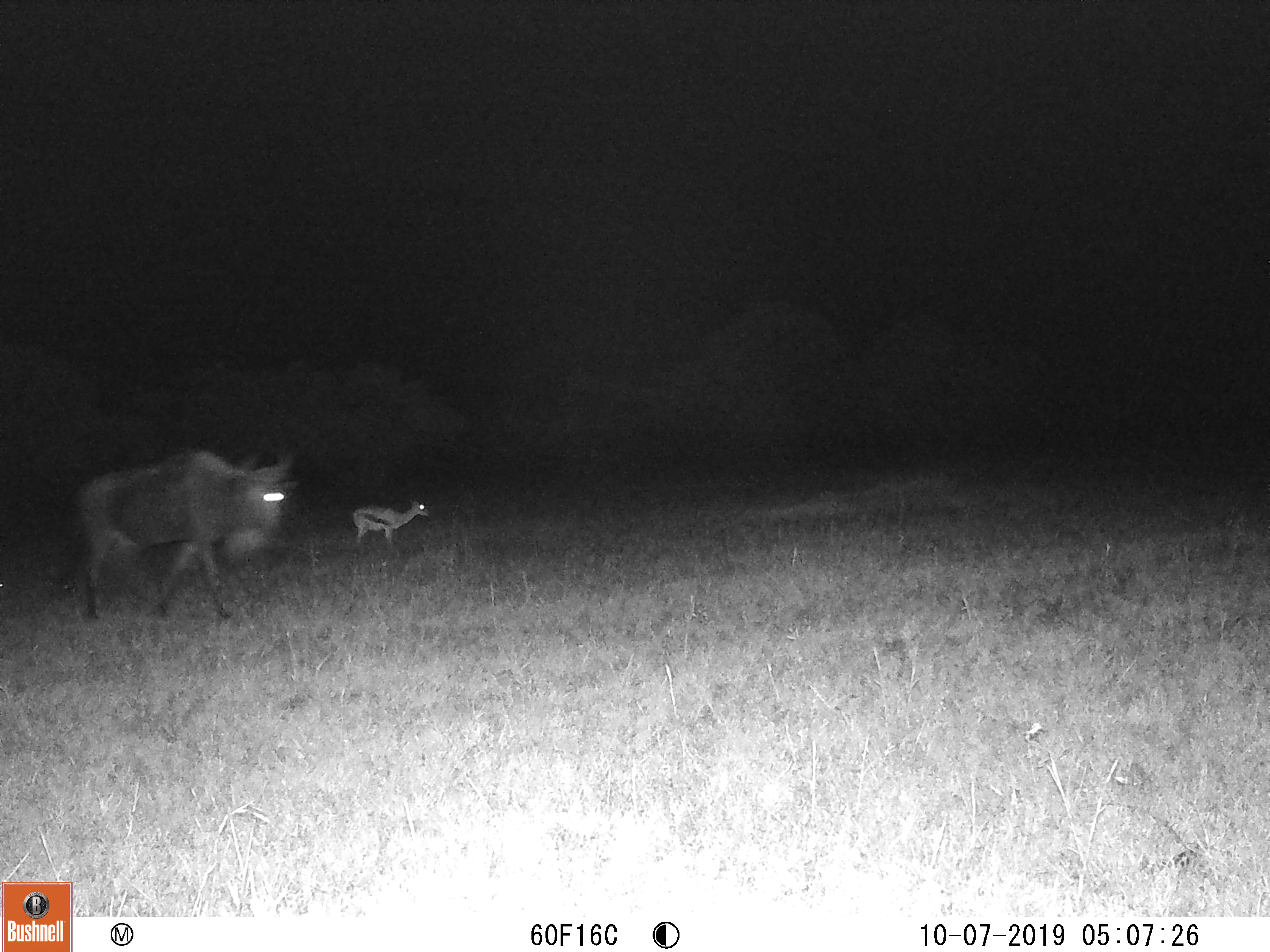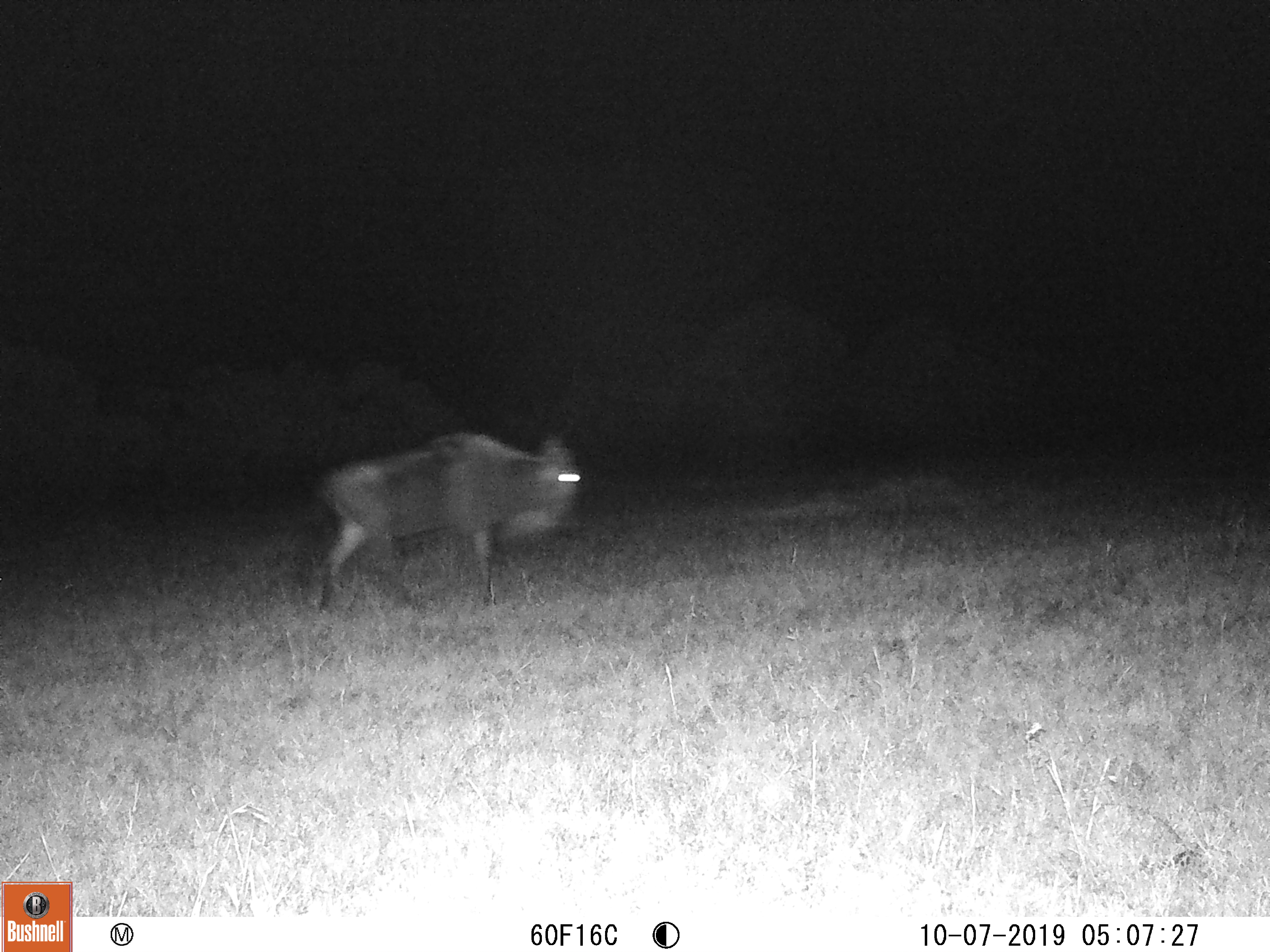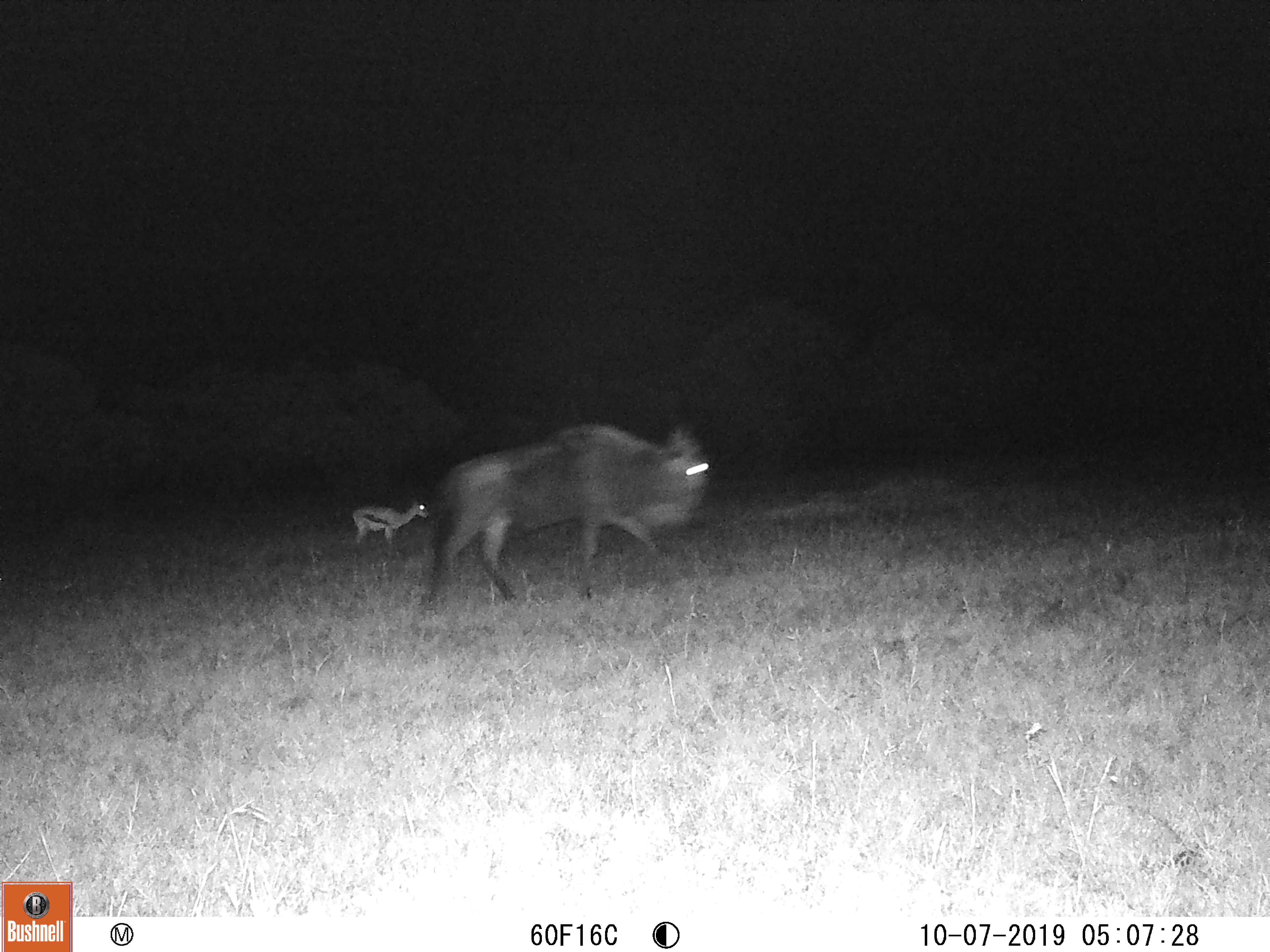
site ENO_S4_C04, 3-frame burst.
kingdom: Animalia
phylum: Chordata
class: Mammalia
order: Artiodactyla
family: Bovidae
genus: Eudorcas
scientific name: Eudorcas thomsonii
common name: thomson's gazelle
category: gazellethomsons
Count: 1.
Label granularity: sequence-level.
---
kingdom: Animalia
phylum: Chordata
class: Mammalia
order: Artiodactyla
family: Bovidae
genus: Connochaetes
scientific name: Connochaetes taurinus taurinus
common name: blue wildebeest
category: wildebeestblue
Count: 1.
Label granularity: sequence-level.